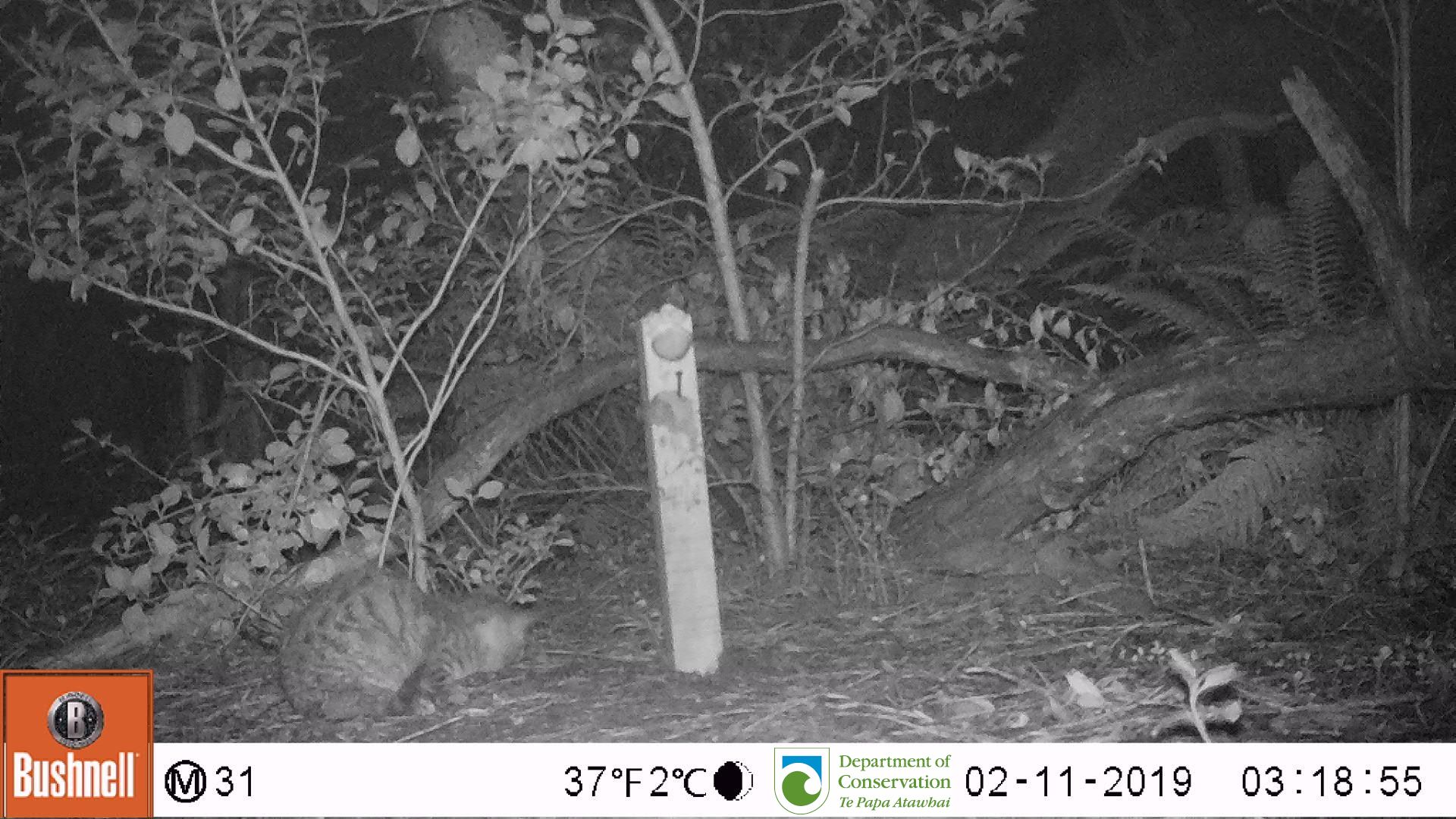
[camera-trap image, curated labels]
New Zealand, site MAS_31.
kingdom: Animalia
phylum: Chordata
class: Mammalia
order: Carnivora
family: Felidae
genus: Felis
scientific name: Felis catus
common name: domestic cat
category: cat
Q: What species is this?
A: Cat (domestic cat) (Felis catus).